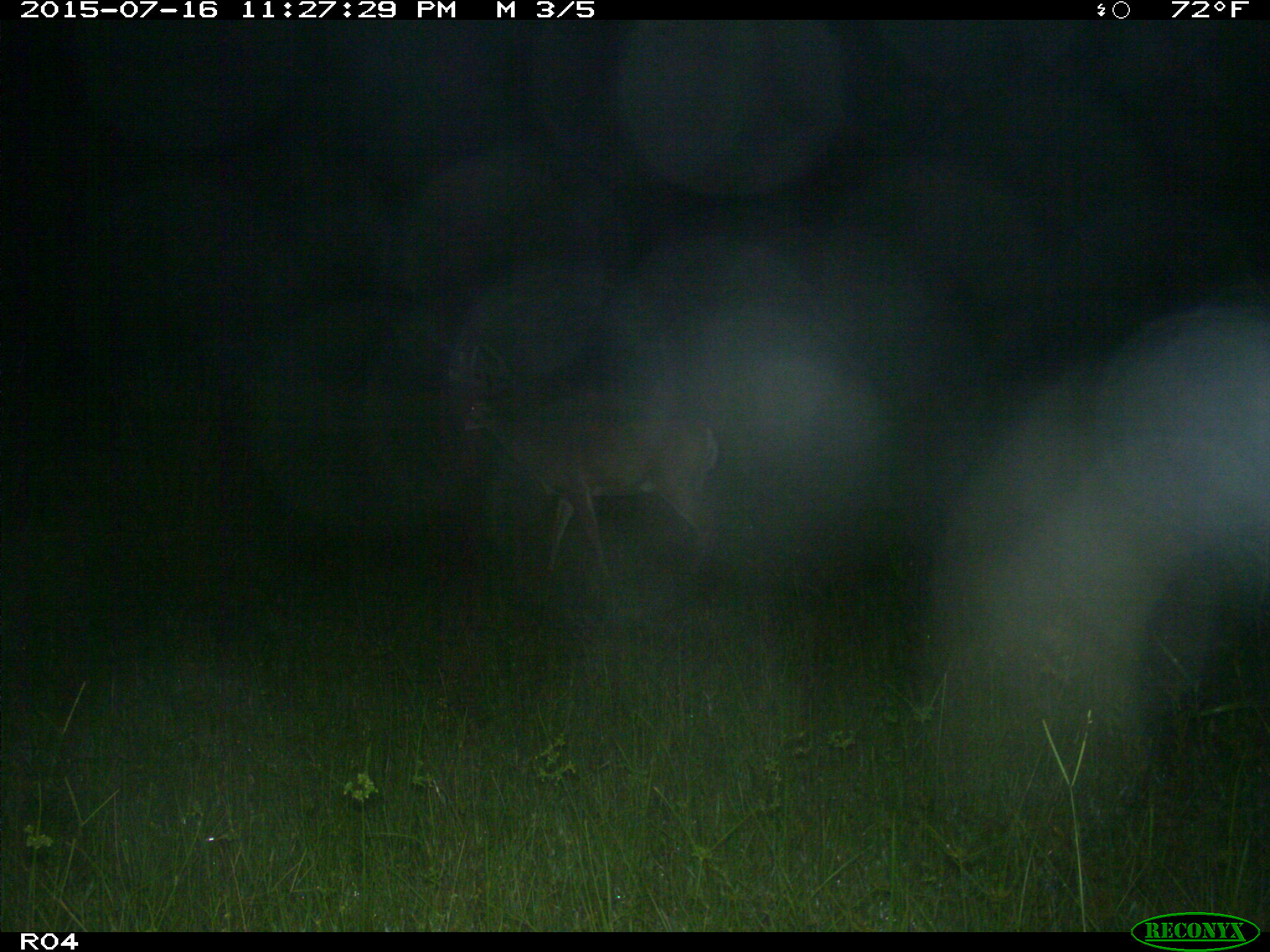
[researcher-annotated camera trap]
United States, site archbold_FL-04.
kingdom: Animalia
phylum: Chordata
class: Mammalia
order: Artiodactyla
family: Cervidae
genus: Odocoileus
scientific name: Odocoileus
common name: deer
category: unidentified deer